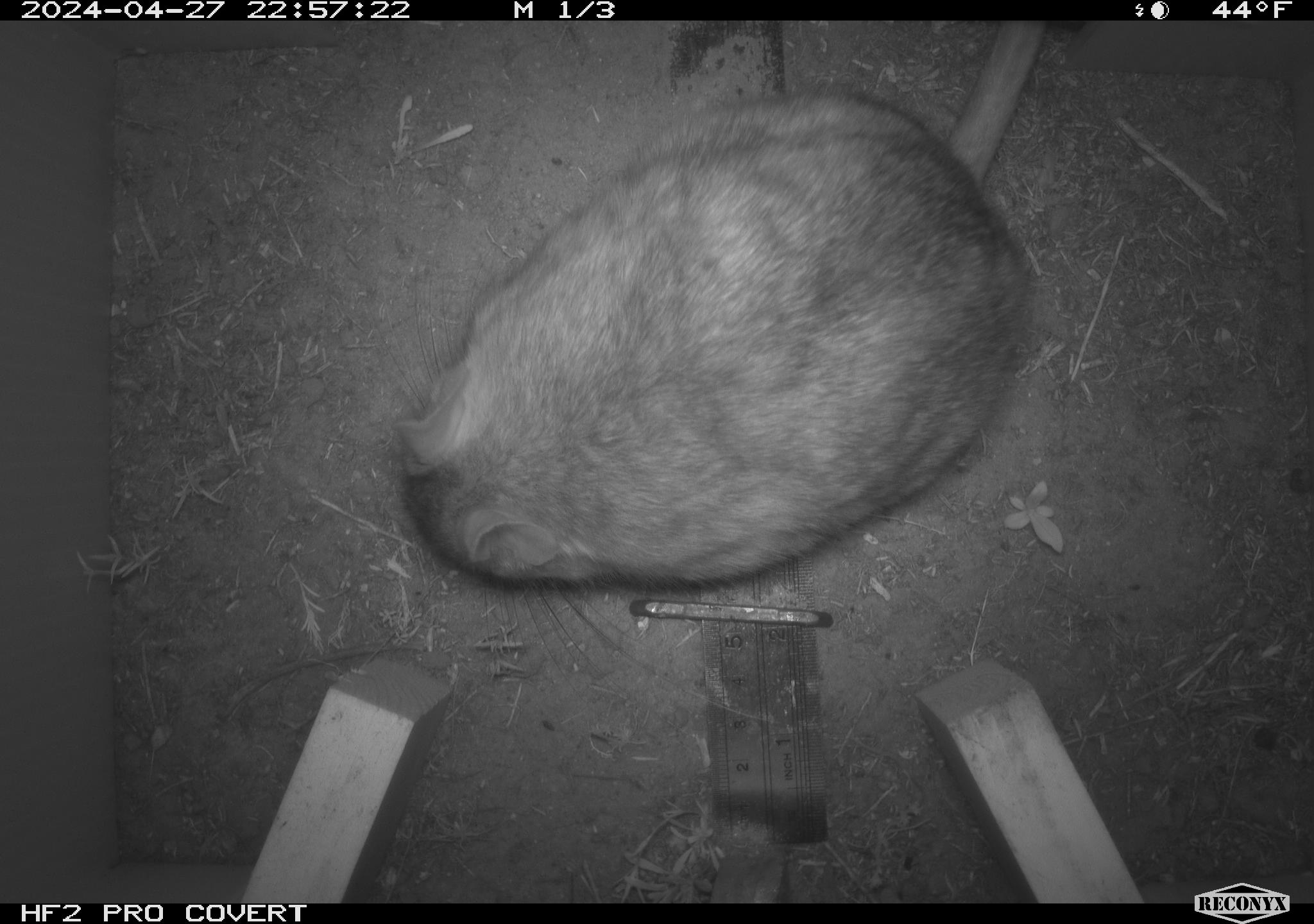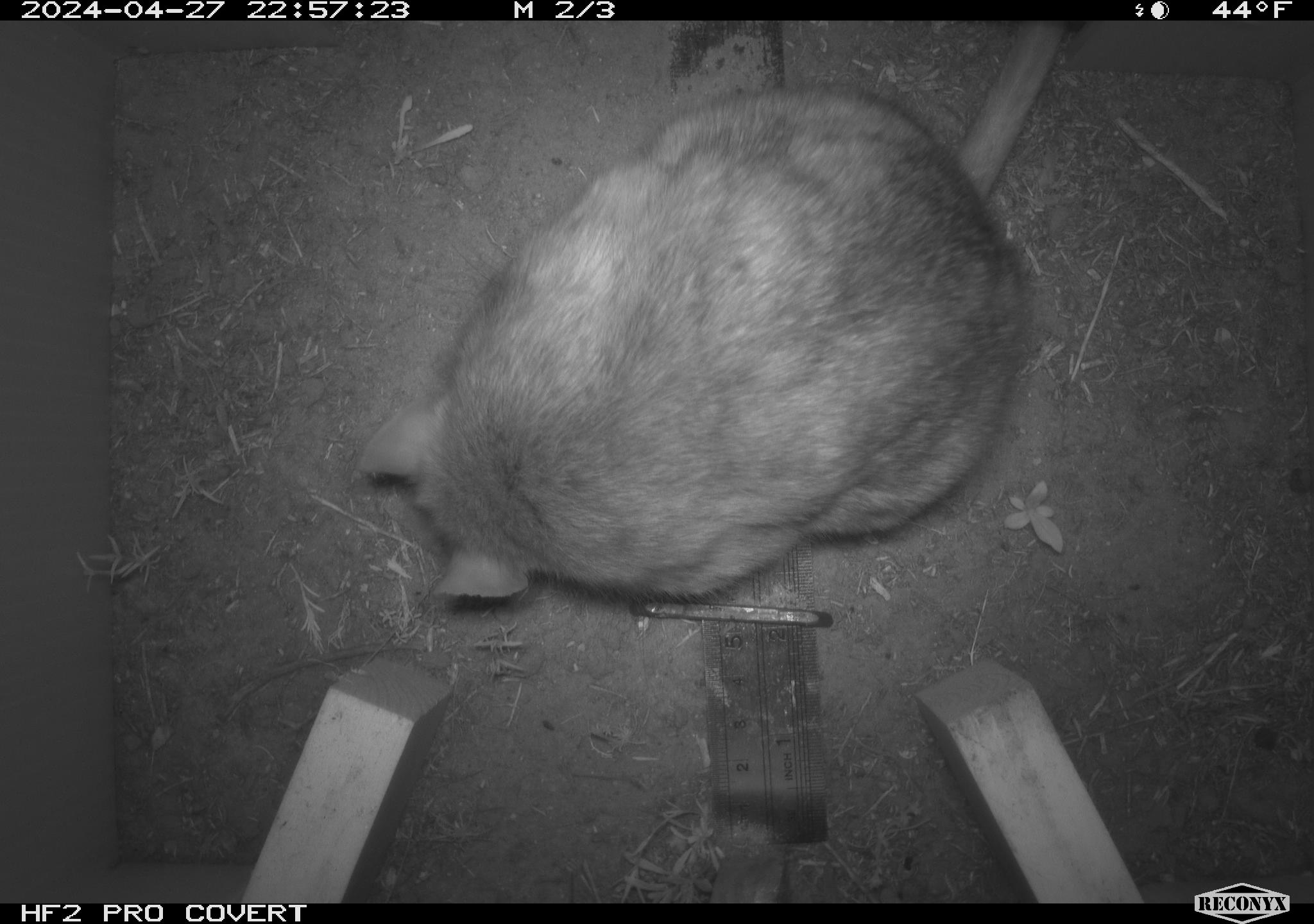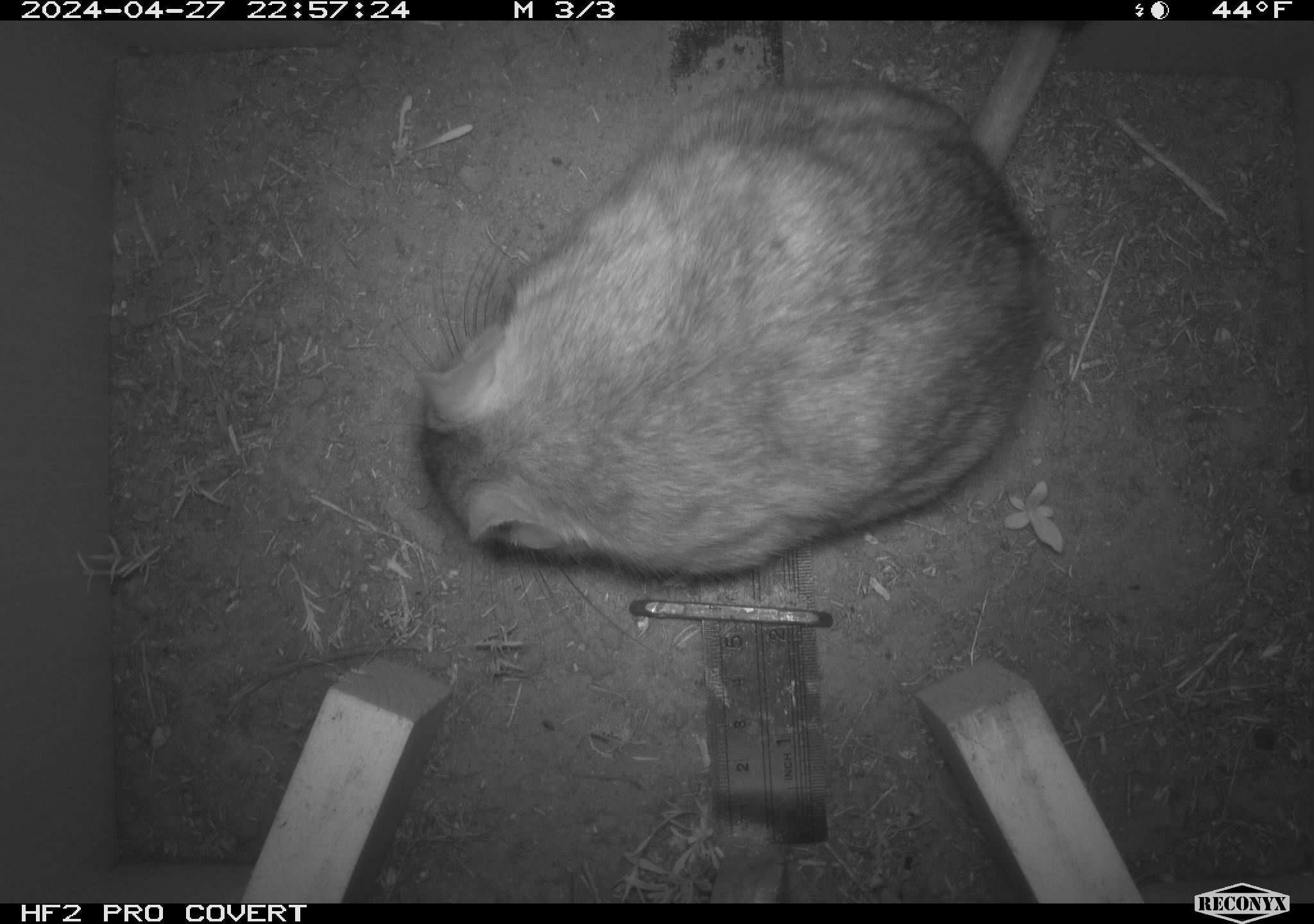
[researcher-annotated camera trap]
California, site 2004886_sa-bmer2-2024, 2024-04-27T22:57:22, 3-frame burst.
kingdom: Animalia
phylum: Chordata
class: Mammalia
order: Rodentia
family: Muridae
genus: Rattus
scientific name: Rattus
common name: rat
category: rattus species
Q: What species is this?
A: Rattus species (rat) (Rattus).